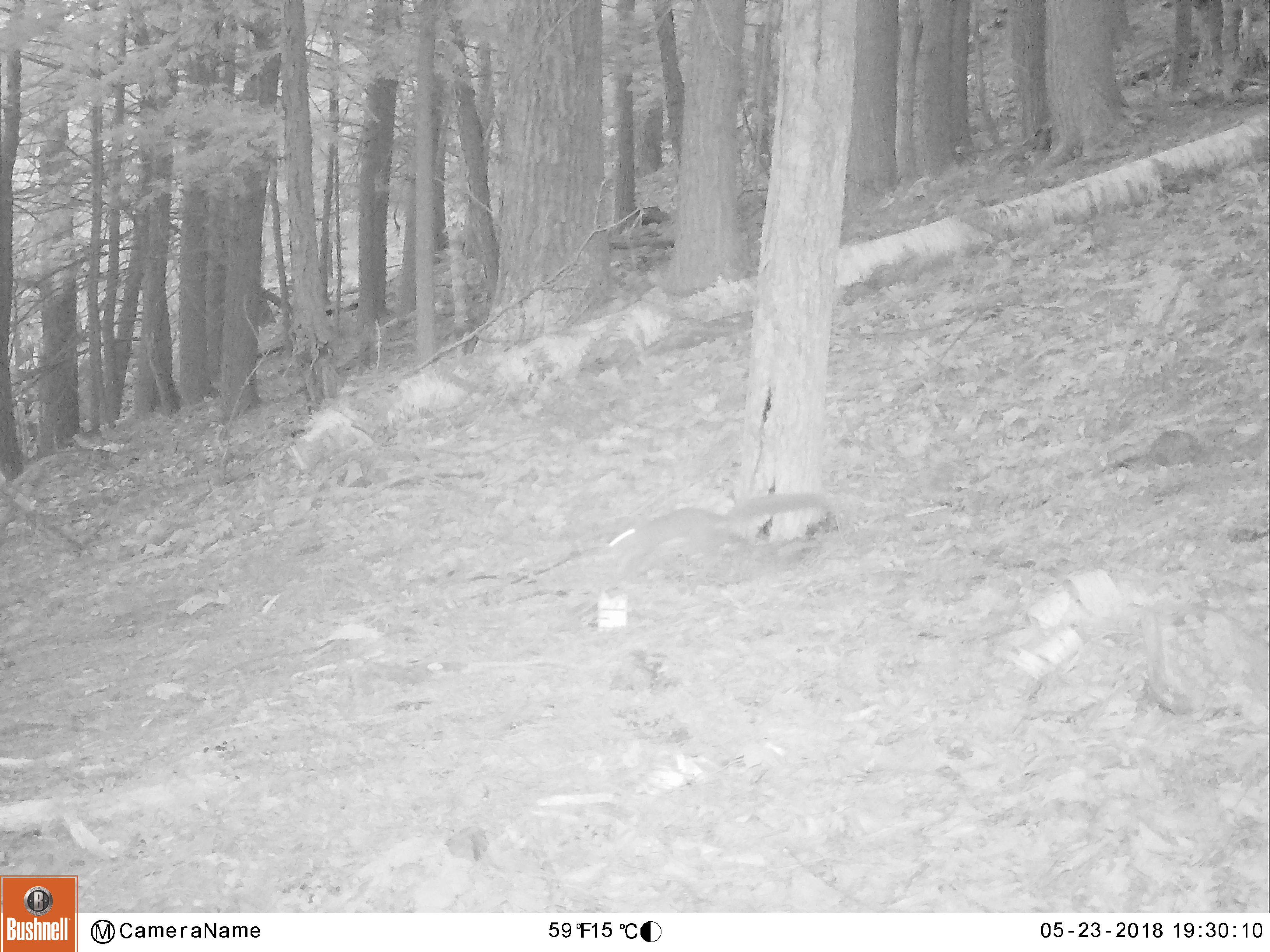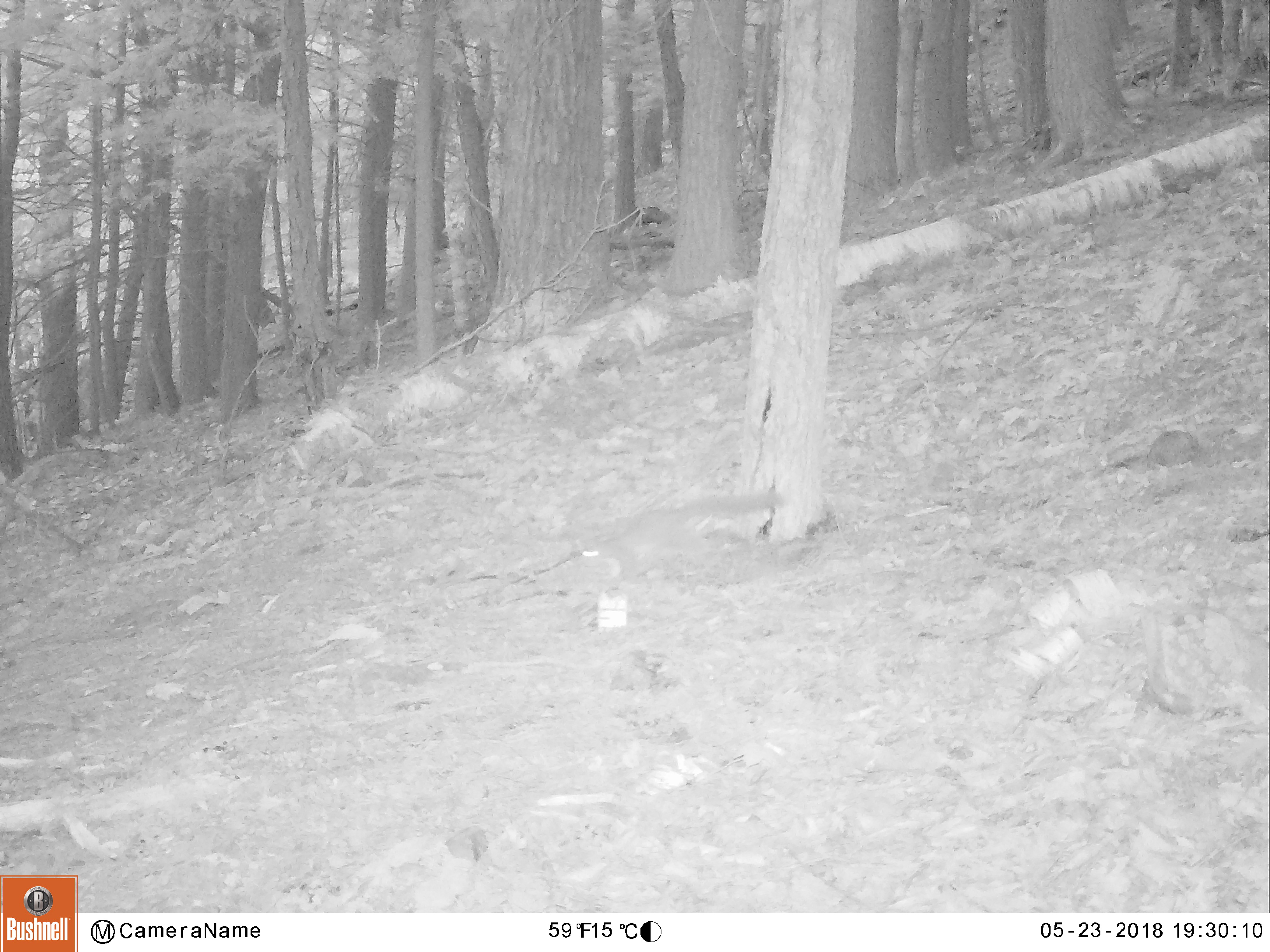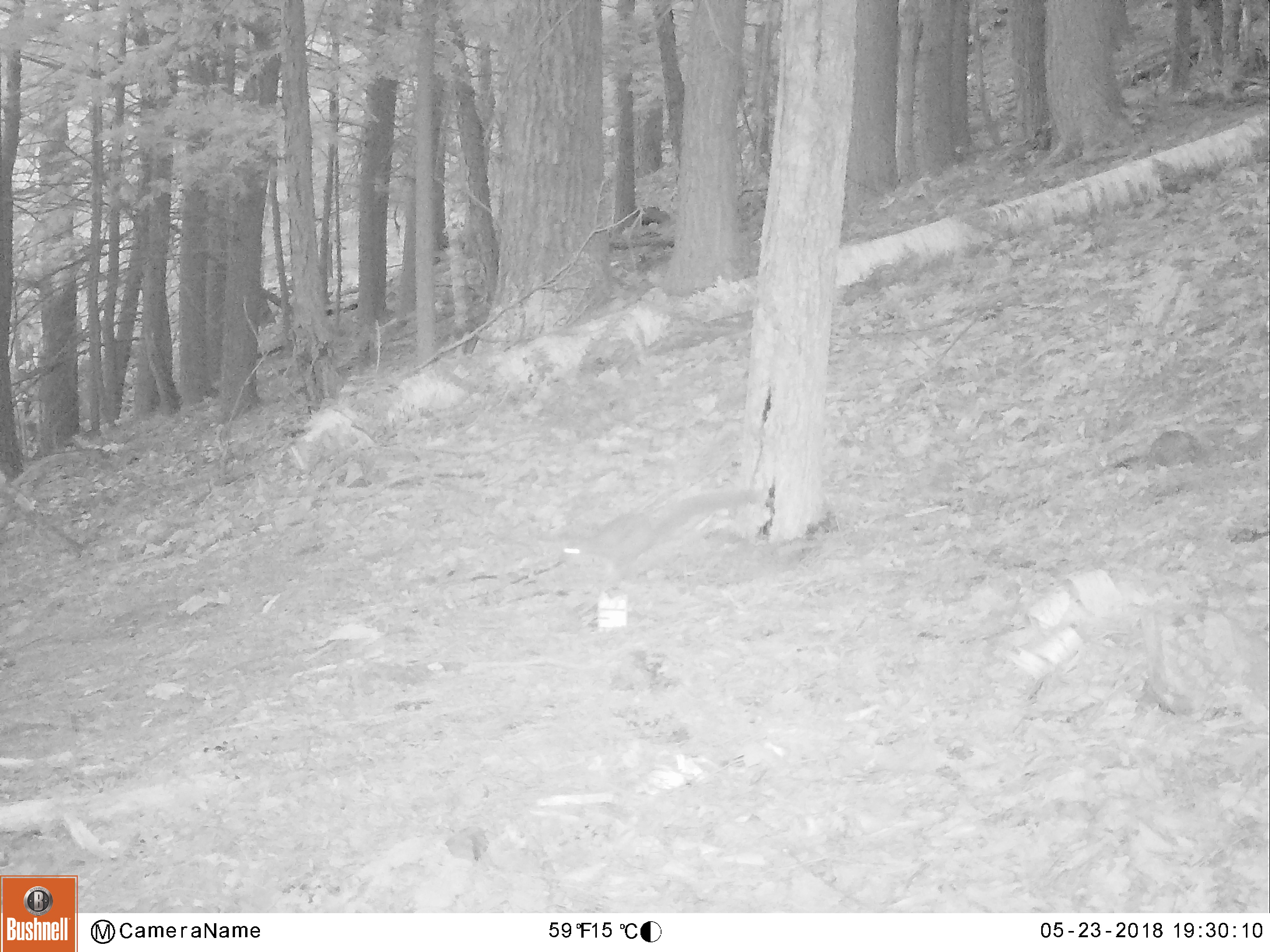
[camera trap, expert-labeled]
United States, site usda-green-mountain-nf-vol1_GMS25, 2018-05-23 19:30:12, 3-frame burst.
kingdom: Animalia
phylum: Chordata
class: Mammalia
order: Rodentia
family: Sciuridae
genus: Sciurus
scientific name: Sciurus carolinensis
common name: gray squirrel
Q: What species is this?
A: Gray squirrel (Sciurus carolinensis).